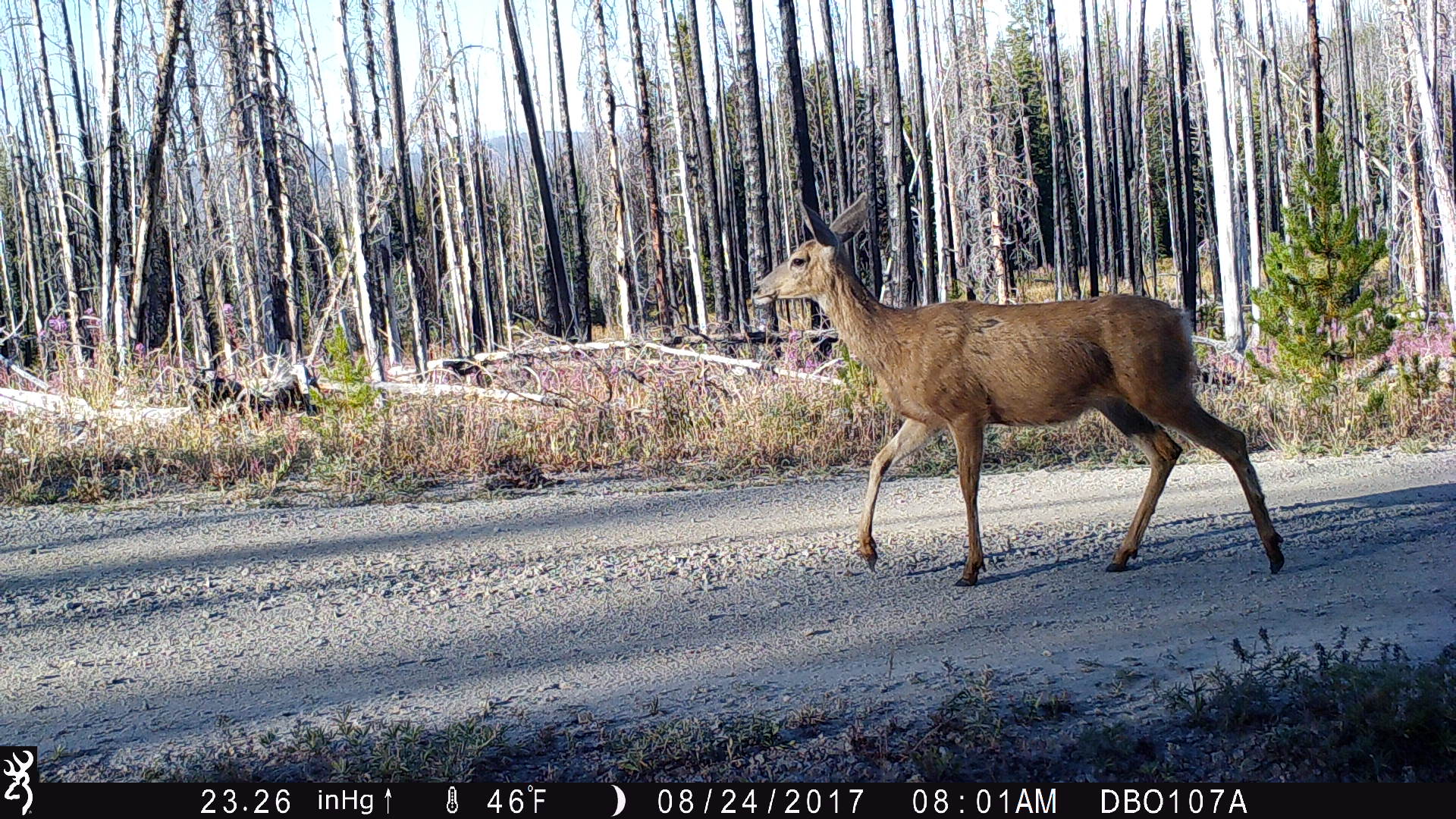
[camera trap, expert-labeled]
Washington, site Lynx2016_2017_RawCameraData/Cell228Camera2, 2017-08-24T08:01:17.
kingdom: Animalia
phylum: Chordata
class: Mammalia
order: Artiodactyla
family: Cervidae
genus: Odocoileus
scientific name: Odocoileus hemionus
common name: mule deer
Odocoileus hemionus (mule deer). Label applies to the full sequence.